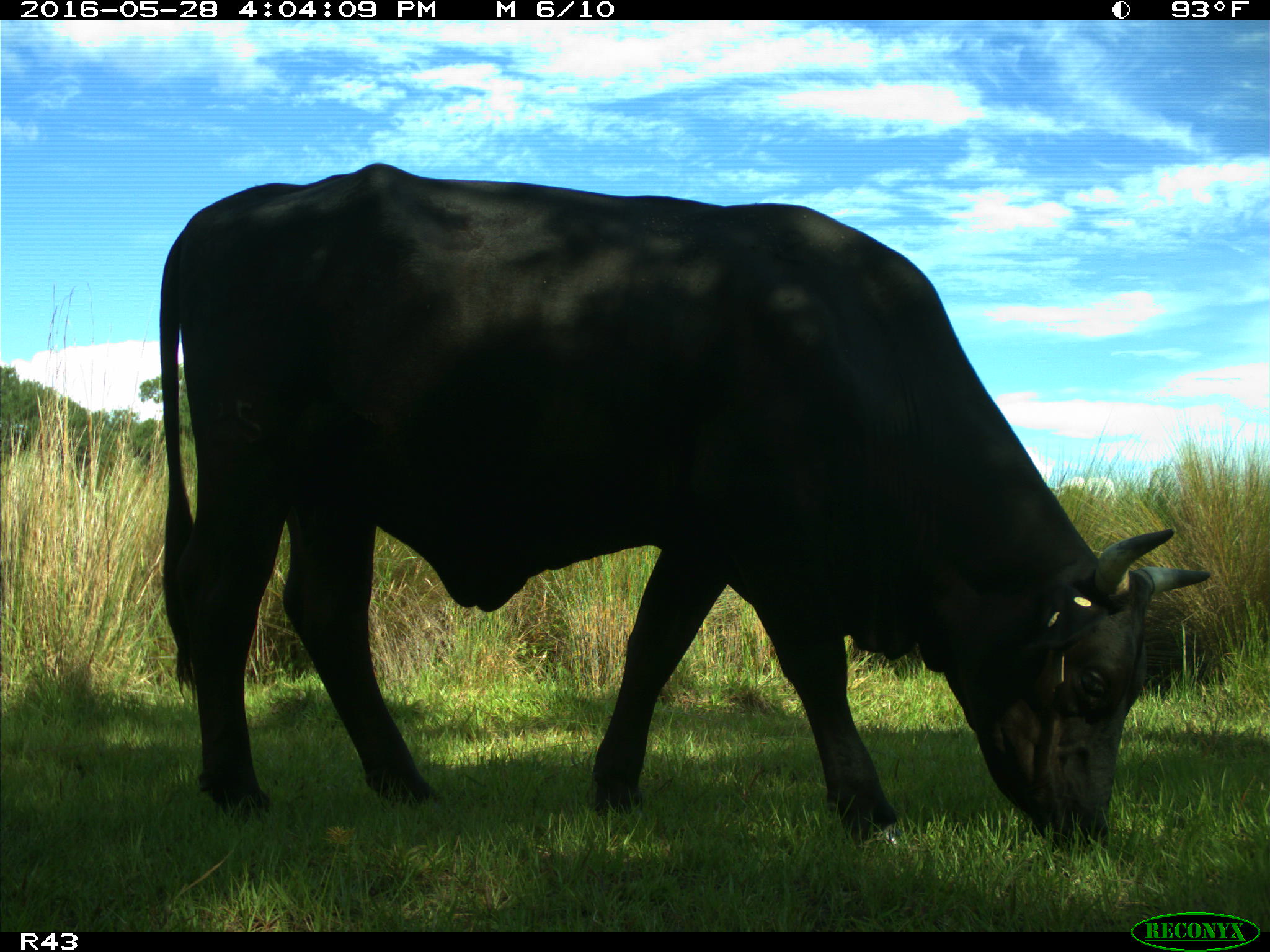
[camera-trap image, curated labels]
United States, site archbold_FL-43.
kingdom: Animalia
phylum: Chordata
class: Mammalia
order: Artiodactyla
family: Bovidae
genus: Bos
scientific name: Bos taurus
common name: domestic cow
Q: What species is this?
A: Bos taurus (domestic cow).